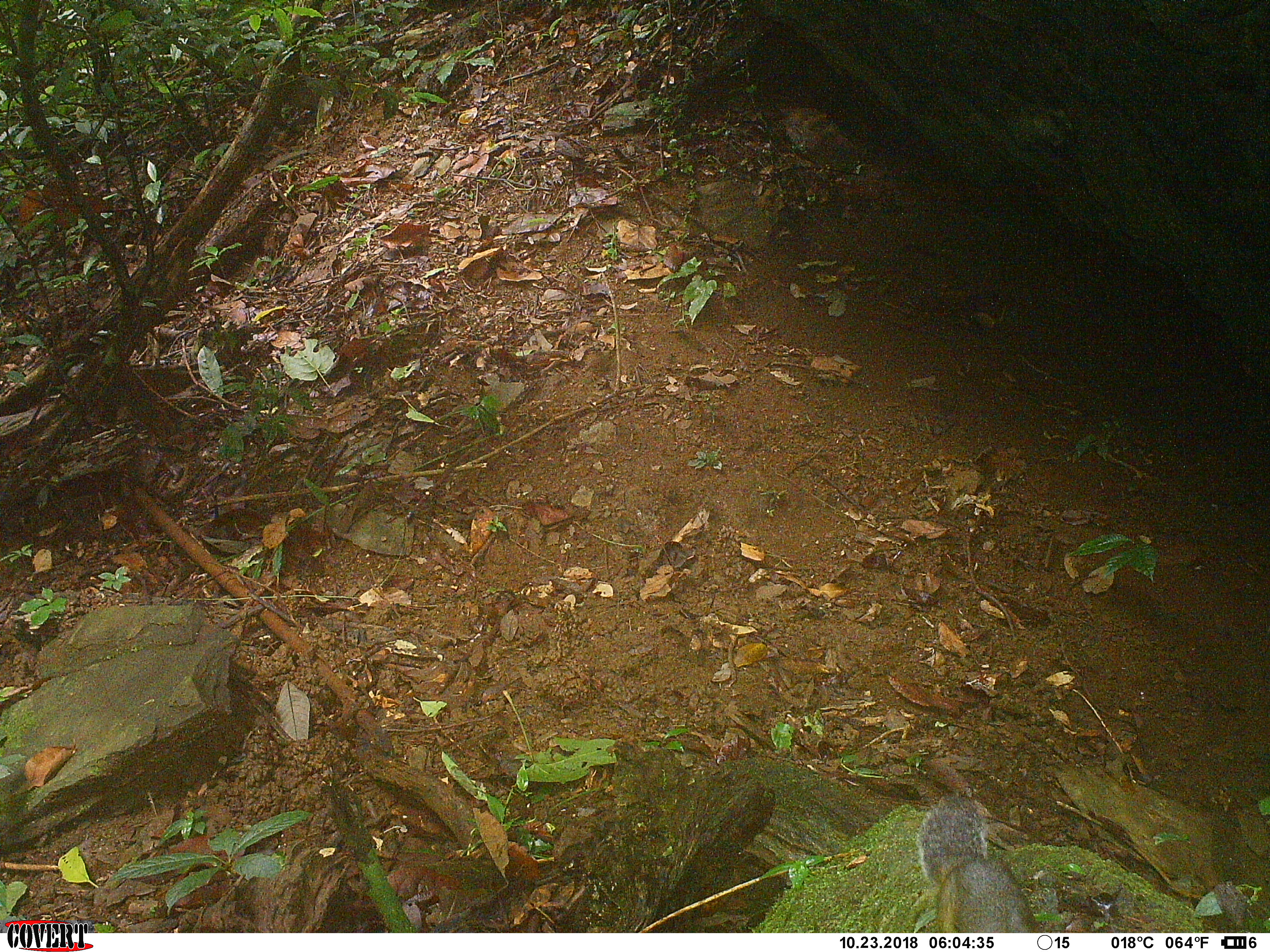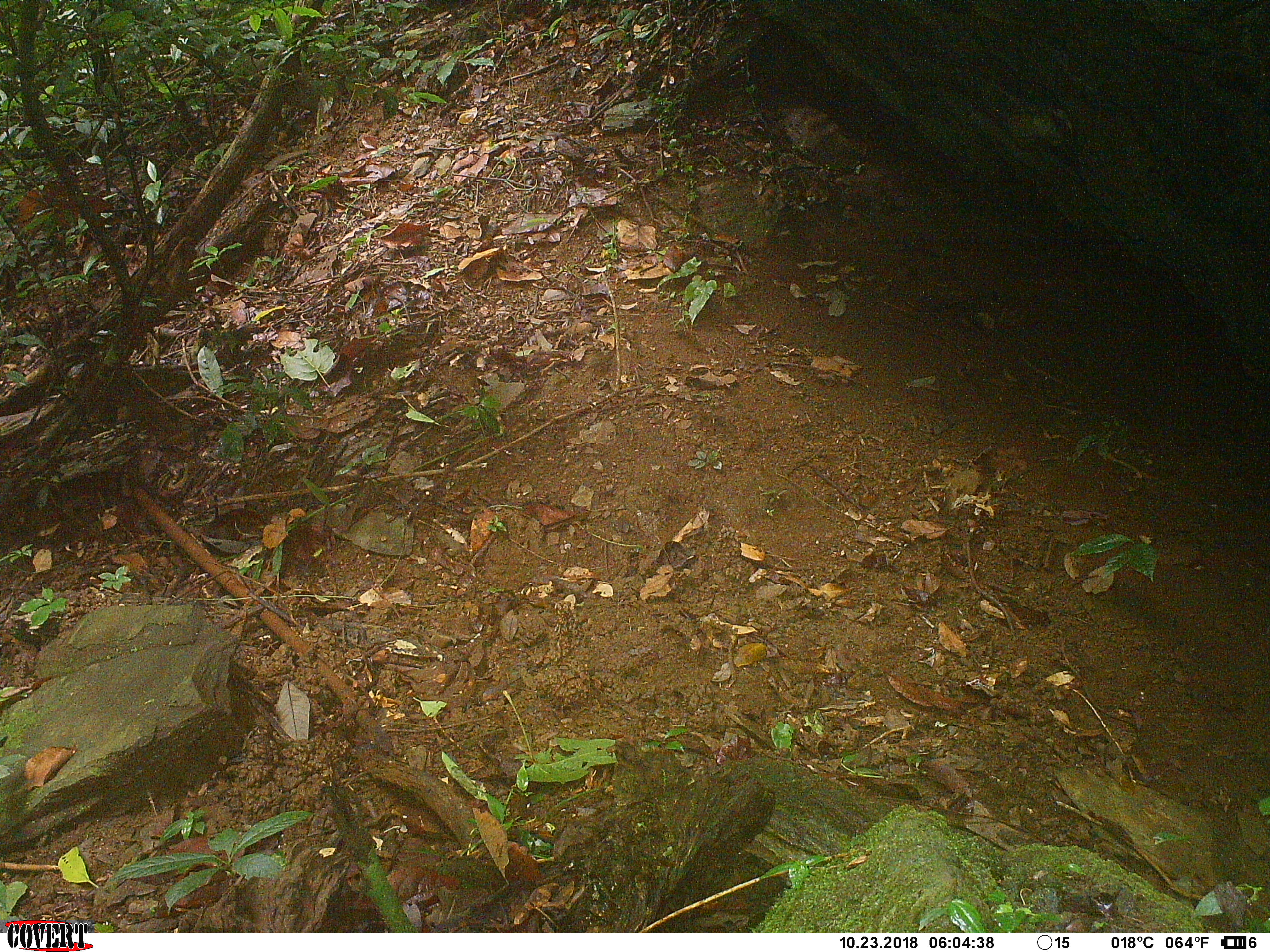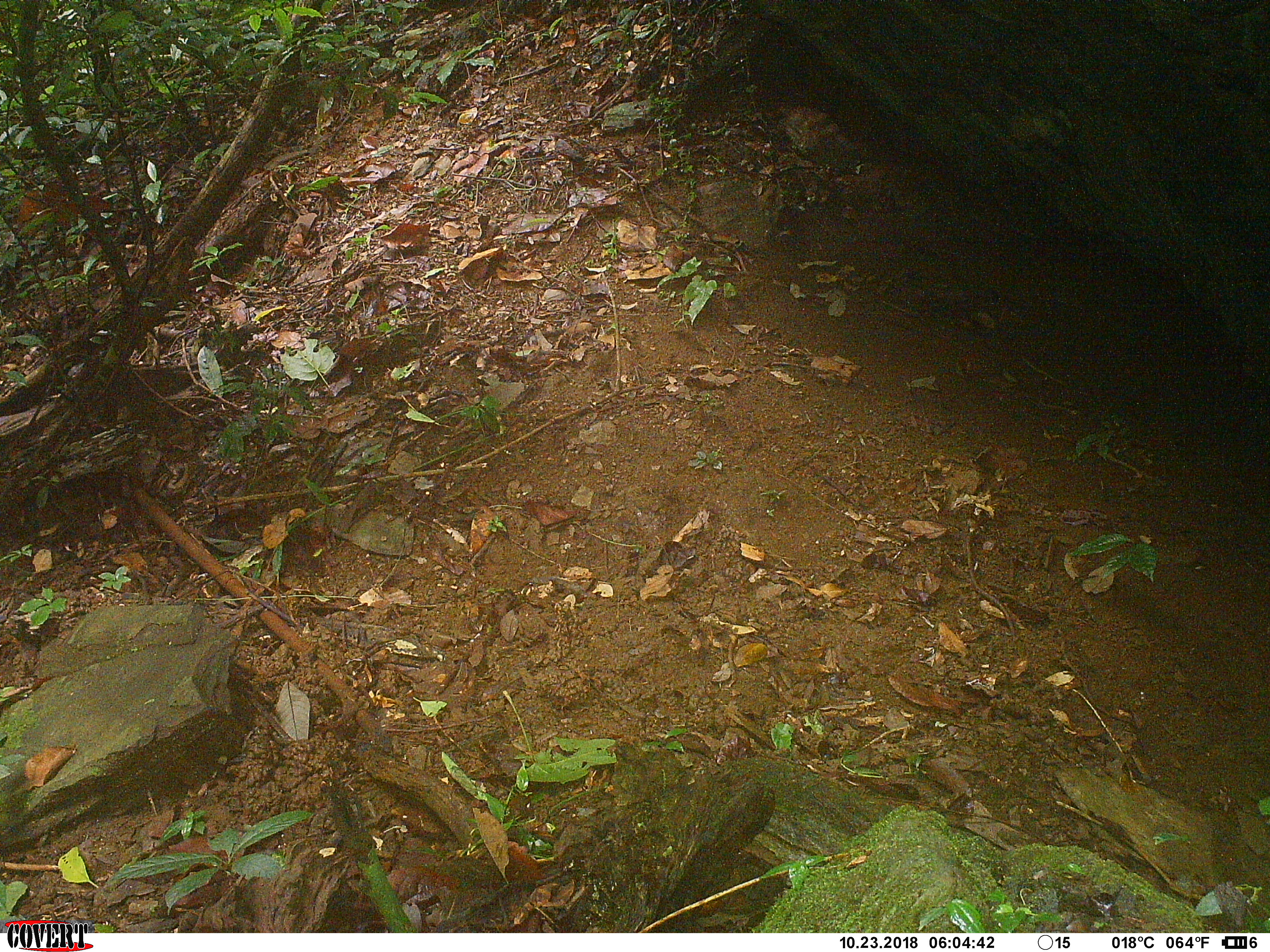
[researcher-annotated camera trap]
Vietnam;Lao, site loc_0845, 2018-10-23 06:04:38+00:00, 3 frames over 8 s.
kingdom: Animalia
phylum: Chordata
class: Mammalia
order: Rodentia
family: Sciuridae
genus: Dremomys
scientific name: Dremomys rufigenis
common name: red-cheeked squirrel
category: red cheeked squirrel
Red cheeked squirrel (red-cheeked squirrel) (Dremomys rufigenis). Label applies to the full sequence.